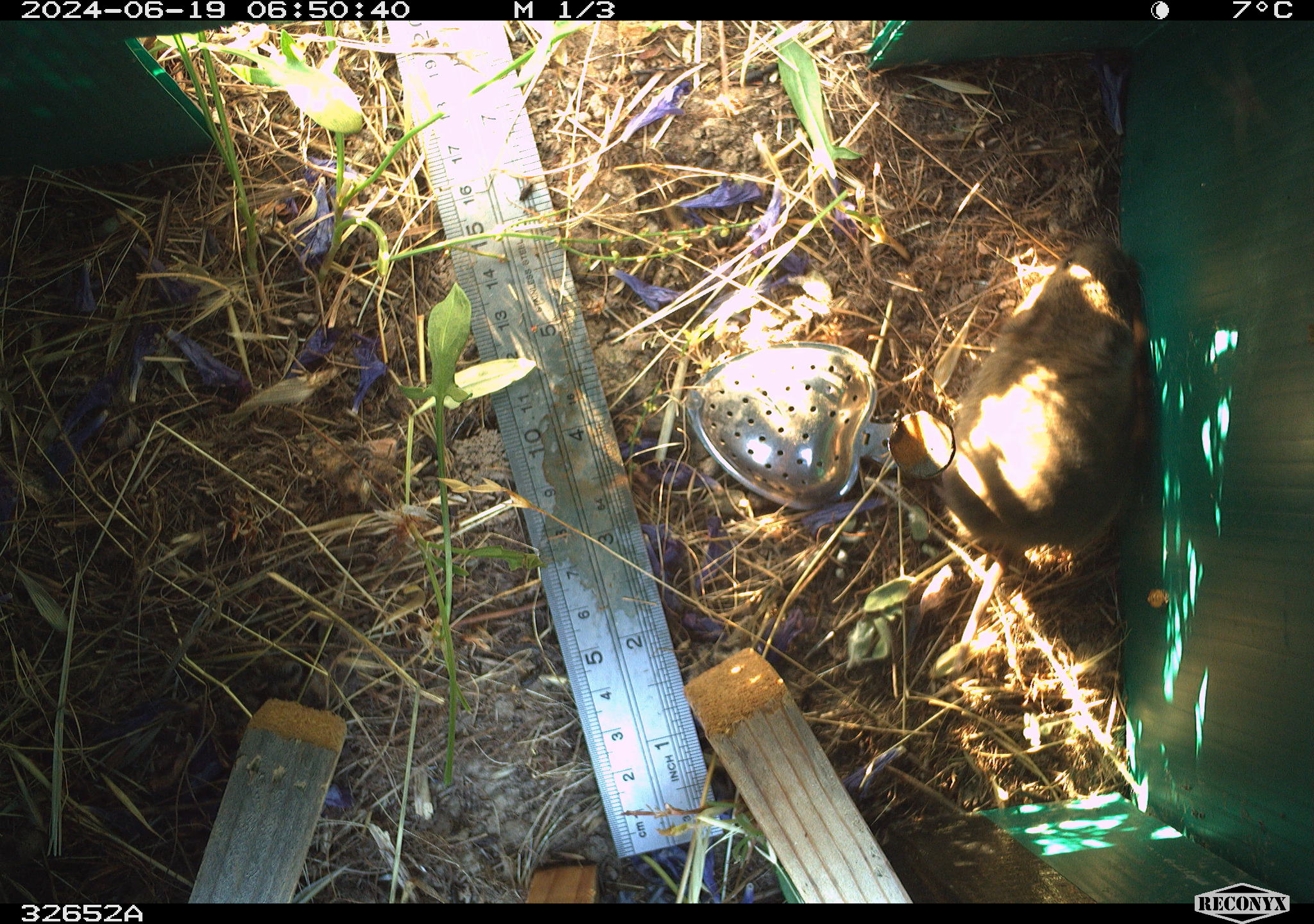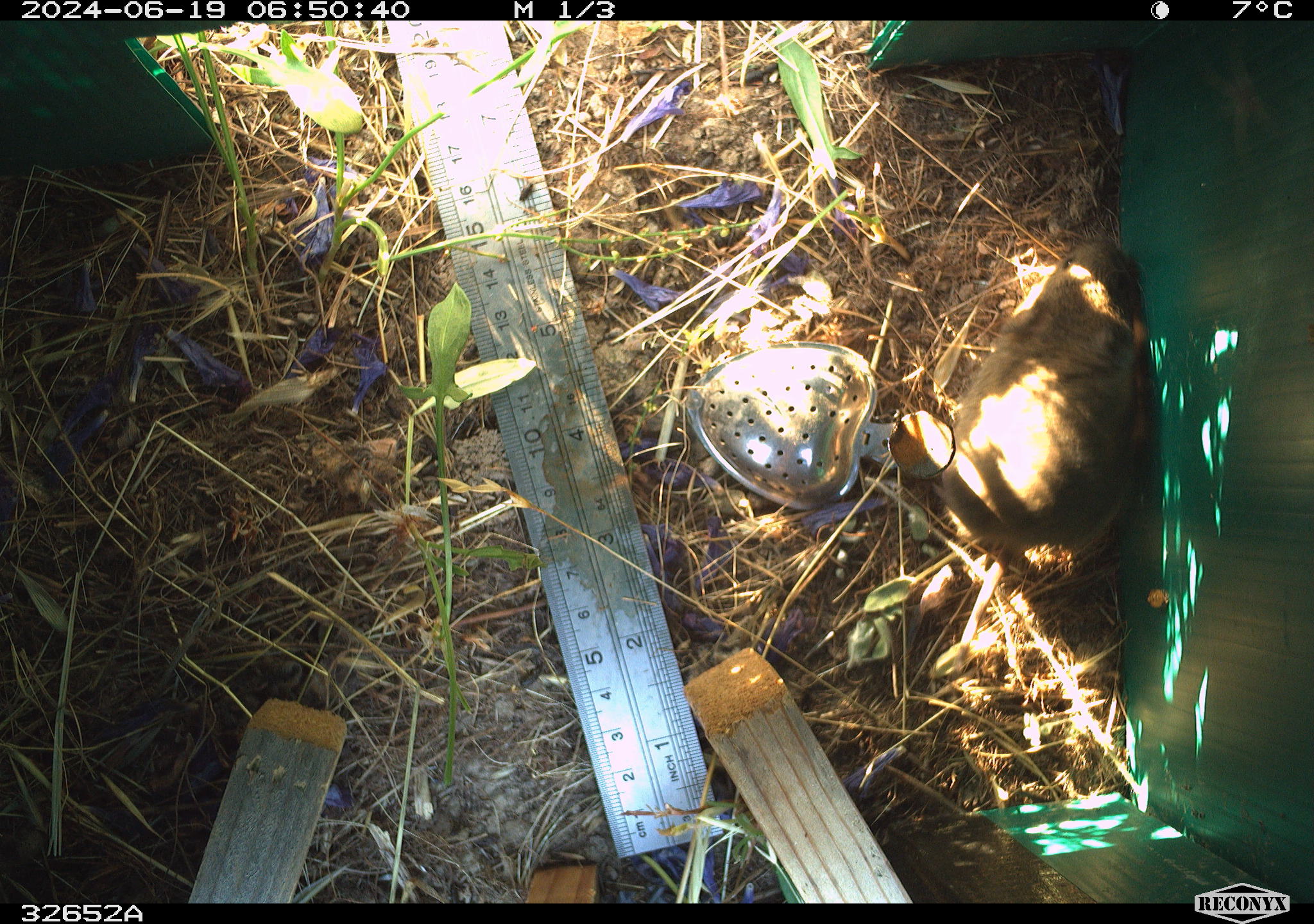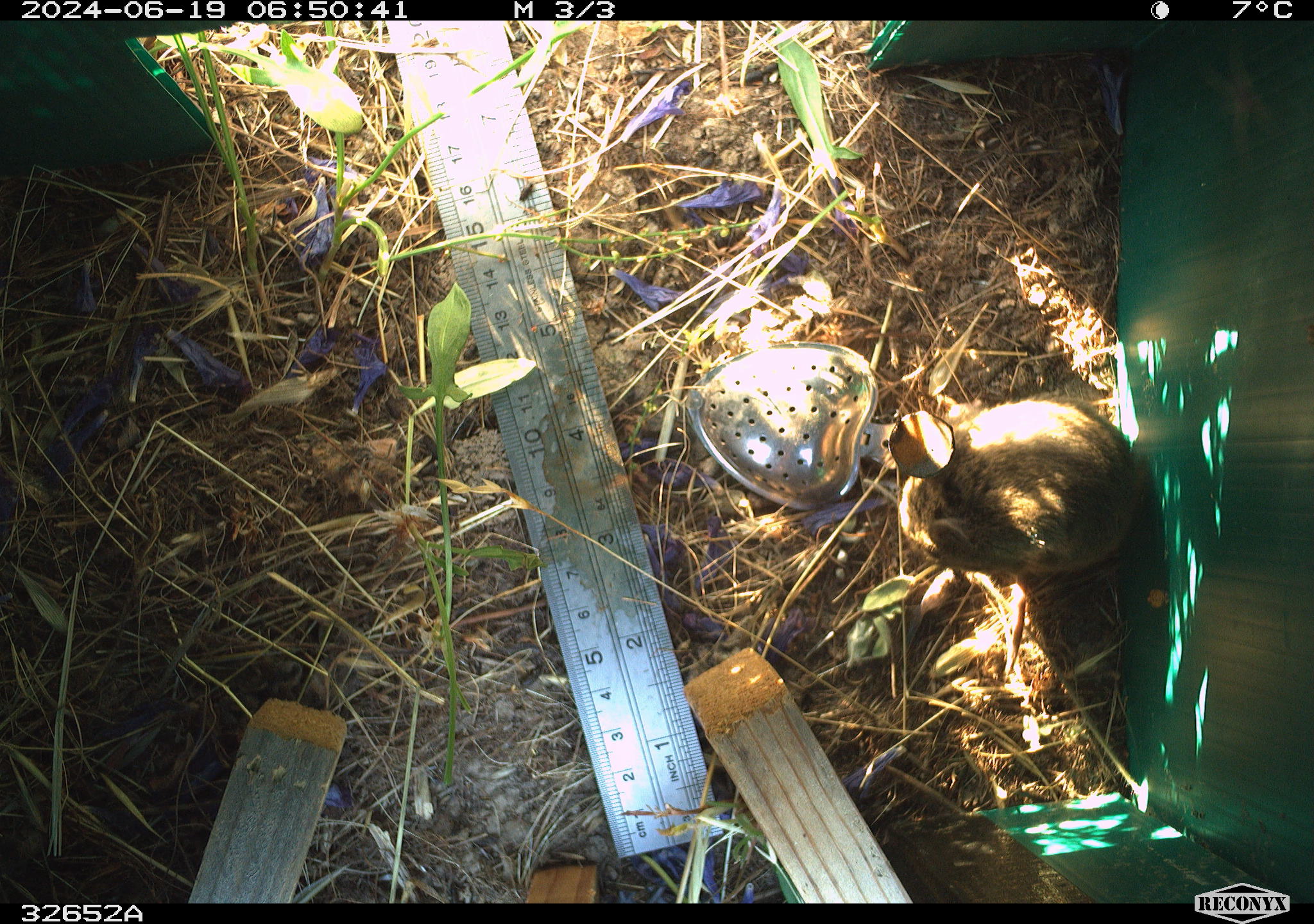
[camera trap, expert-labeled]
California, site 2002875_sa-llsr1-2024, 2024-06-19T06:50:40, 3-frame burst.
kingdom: Animalia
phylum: Chordata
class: Mammalia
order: Rodentia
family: Cricetidae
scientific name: Arvicolinae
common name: voles, lemmings, and muskrats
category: arvicolinae subfamily